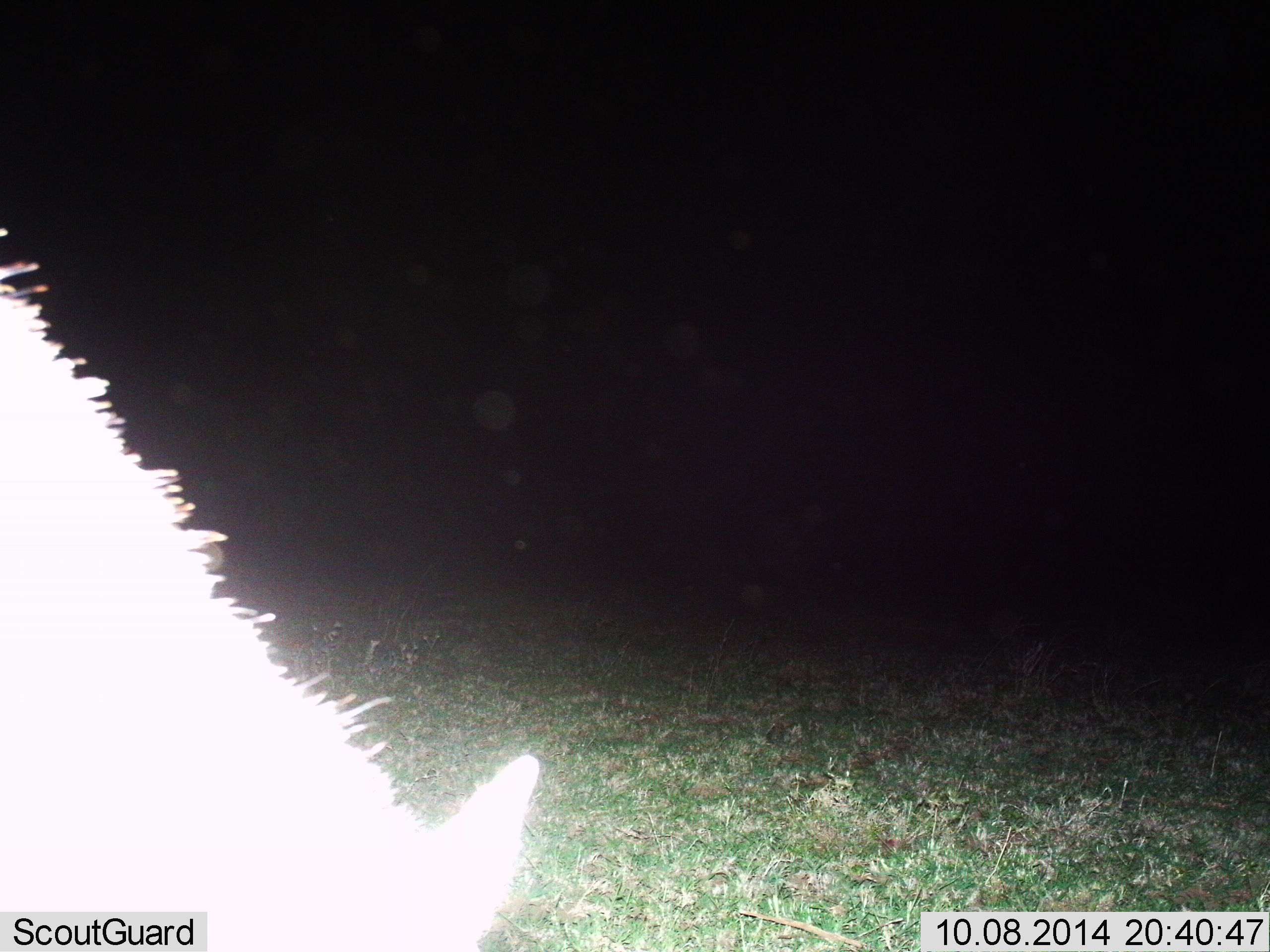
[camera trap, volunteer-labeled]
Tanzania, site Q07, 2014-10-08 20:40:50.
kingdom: Animalia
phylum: Chordata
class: Mammalia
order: Perissodactyla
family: Equidae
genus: Equus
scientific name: Equus quagga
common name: plains zebra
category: zebra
Zebra (plains zebra) (Equus quagga), count 1. Behavior (volunteer vote fractions): standing 17%, resting 0%, moving 0%, interacting 0%. Young present (vote fraction): 0%. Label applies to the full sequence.